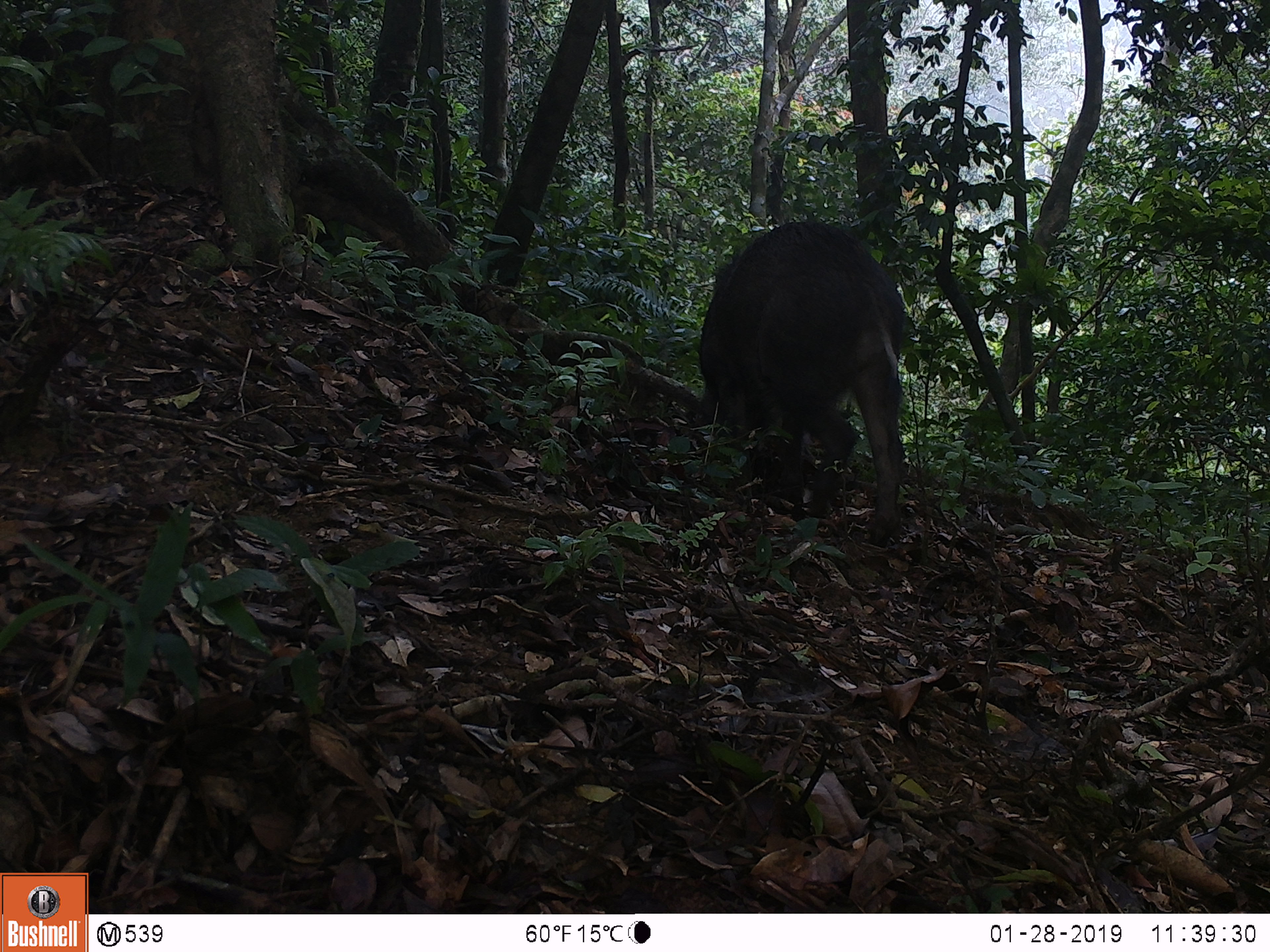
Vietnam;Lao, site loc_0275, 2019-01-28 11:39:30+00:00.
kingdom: Animalia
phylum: Chordata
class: Mammalia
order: Artiodactyla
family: Suidae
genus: Sus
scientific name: Sus scrofa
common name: eurasian wild pig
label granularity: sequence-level